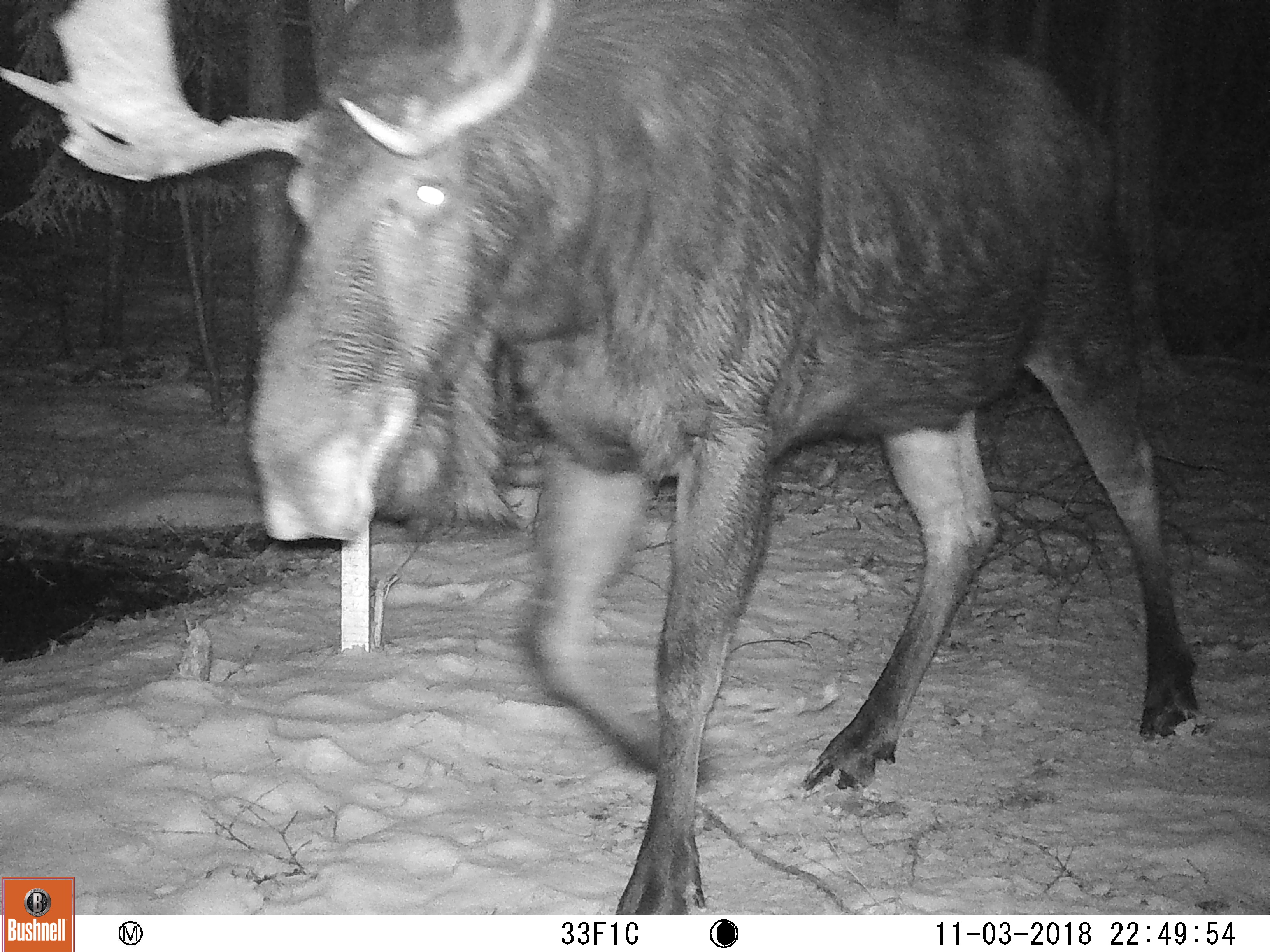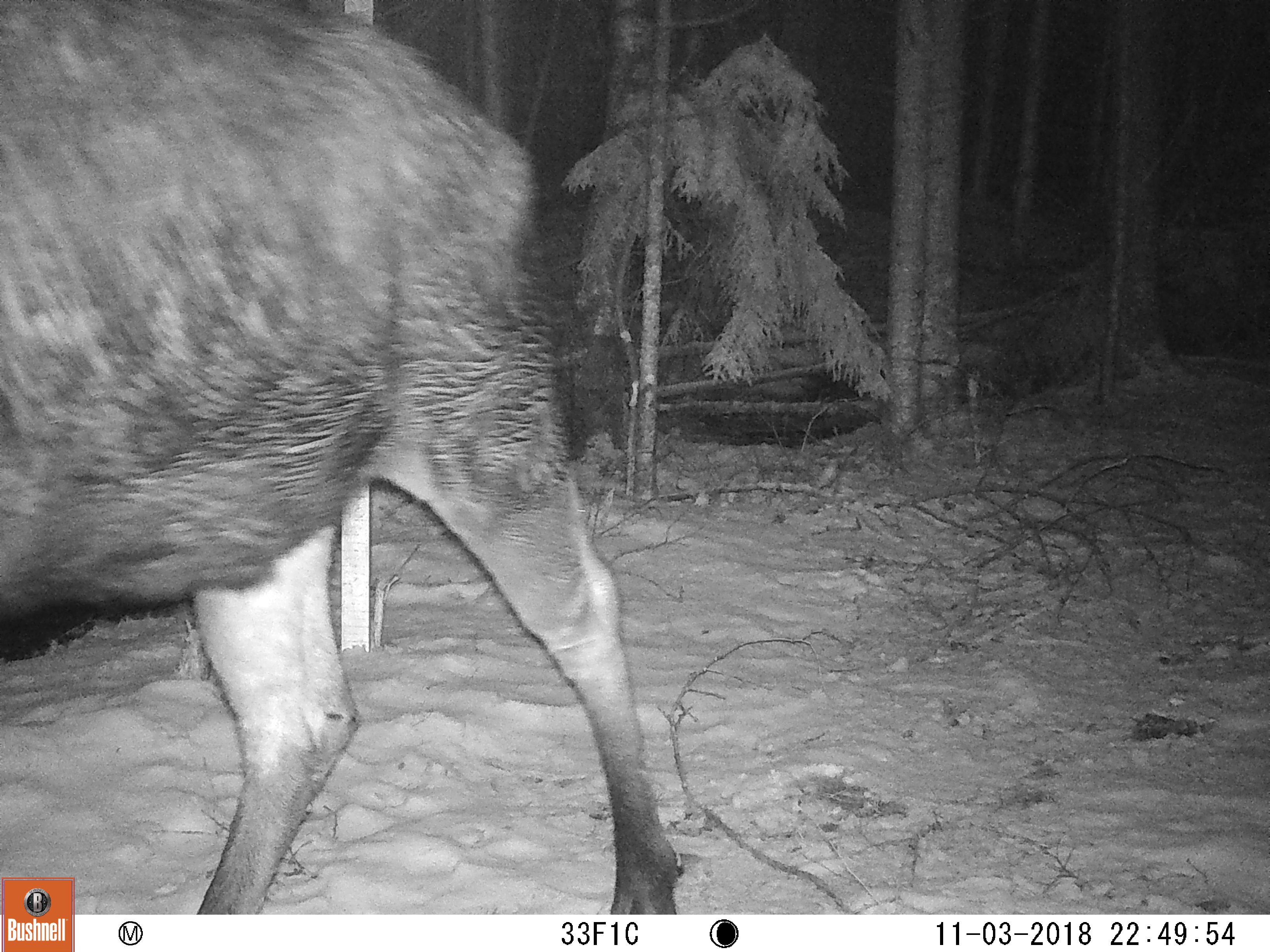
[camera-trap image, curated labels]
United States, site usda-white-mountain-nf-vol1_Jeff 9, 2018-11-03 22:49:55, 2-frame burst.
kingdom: Animalia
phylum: Chordata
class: Mammalia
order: Artiodactyla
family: Cervidae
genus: Alces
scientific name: Alces alces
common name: moose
Moose (Alces alces).